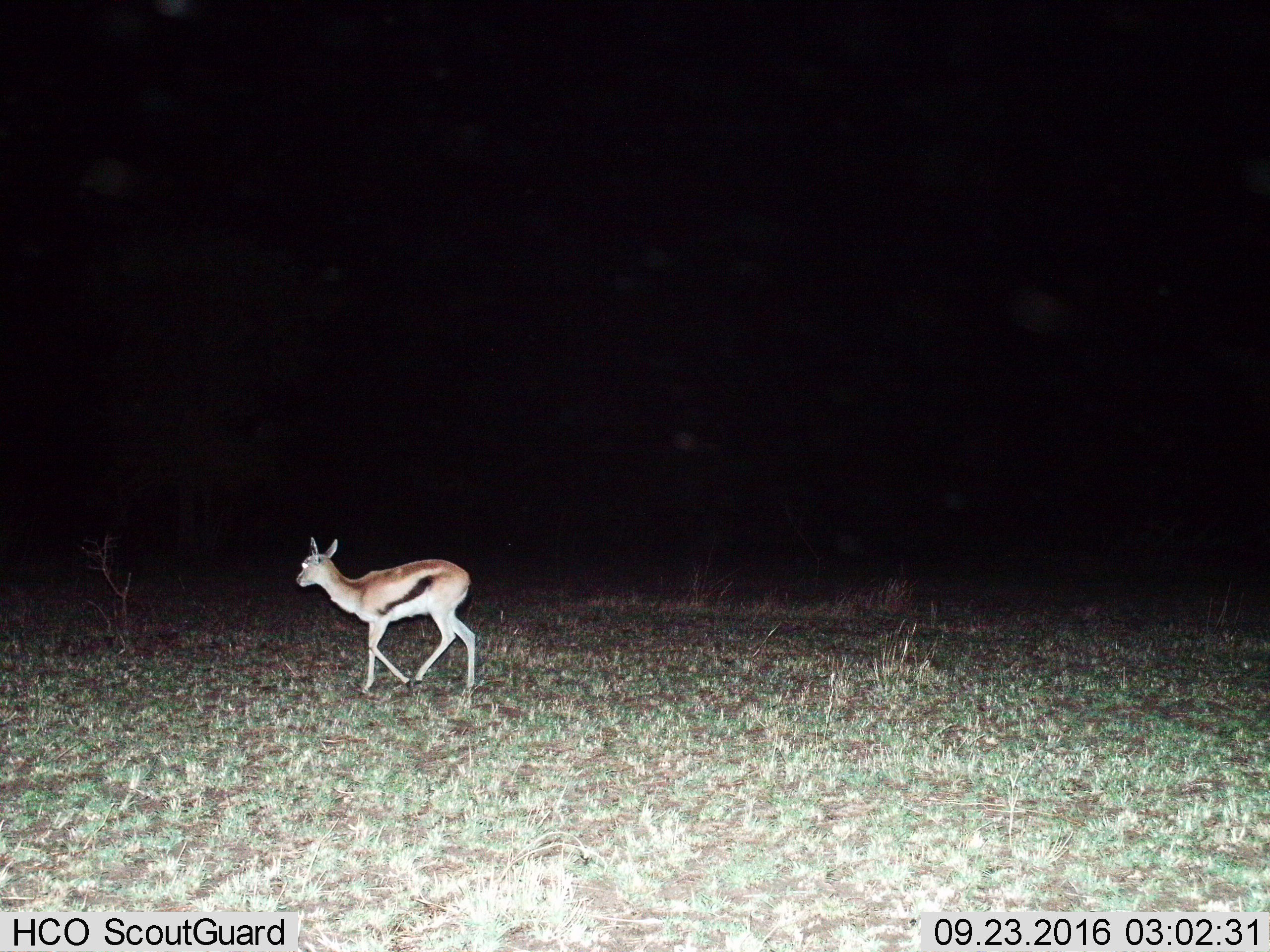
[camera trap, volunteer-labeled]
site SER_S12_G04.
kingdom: Animalia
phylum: Chordata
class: Mammalia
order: Artiodactyla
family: Bovidae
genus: Eudorcas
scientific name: Eudorcas thomsonii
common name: thomson's gazelle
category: gazellethomsons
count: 1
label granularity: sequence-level